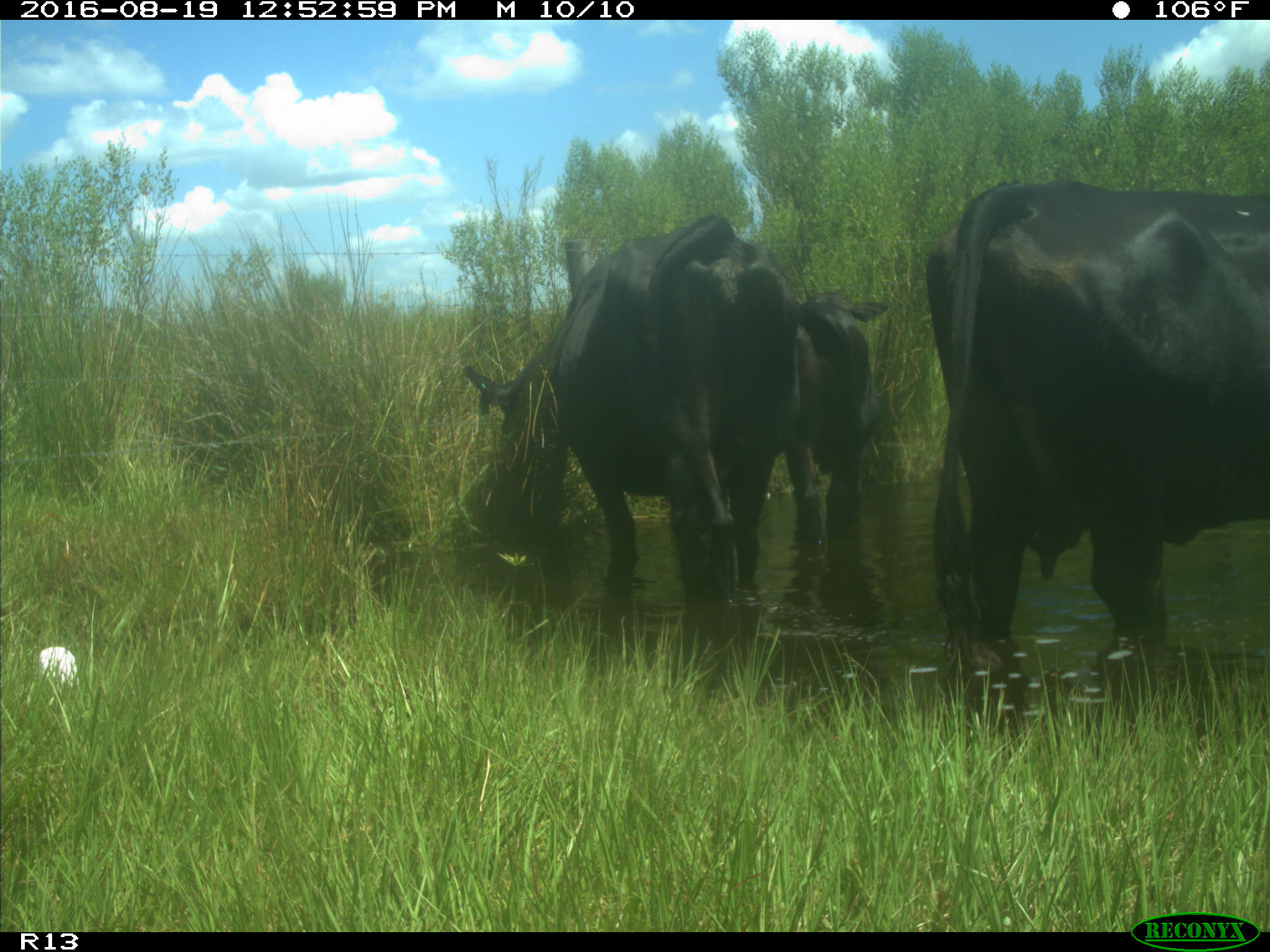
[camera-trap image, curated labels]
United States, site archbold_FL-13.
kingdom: Animalia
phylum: Chordata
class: Mammalia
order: Artiodactyla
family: Bovidae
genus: Bos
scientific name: Bos taurus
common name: domestic cow